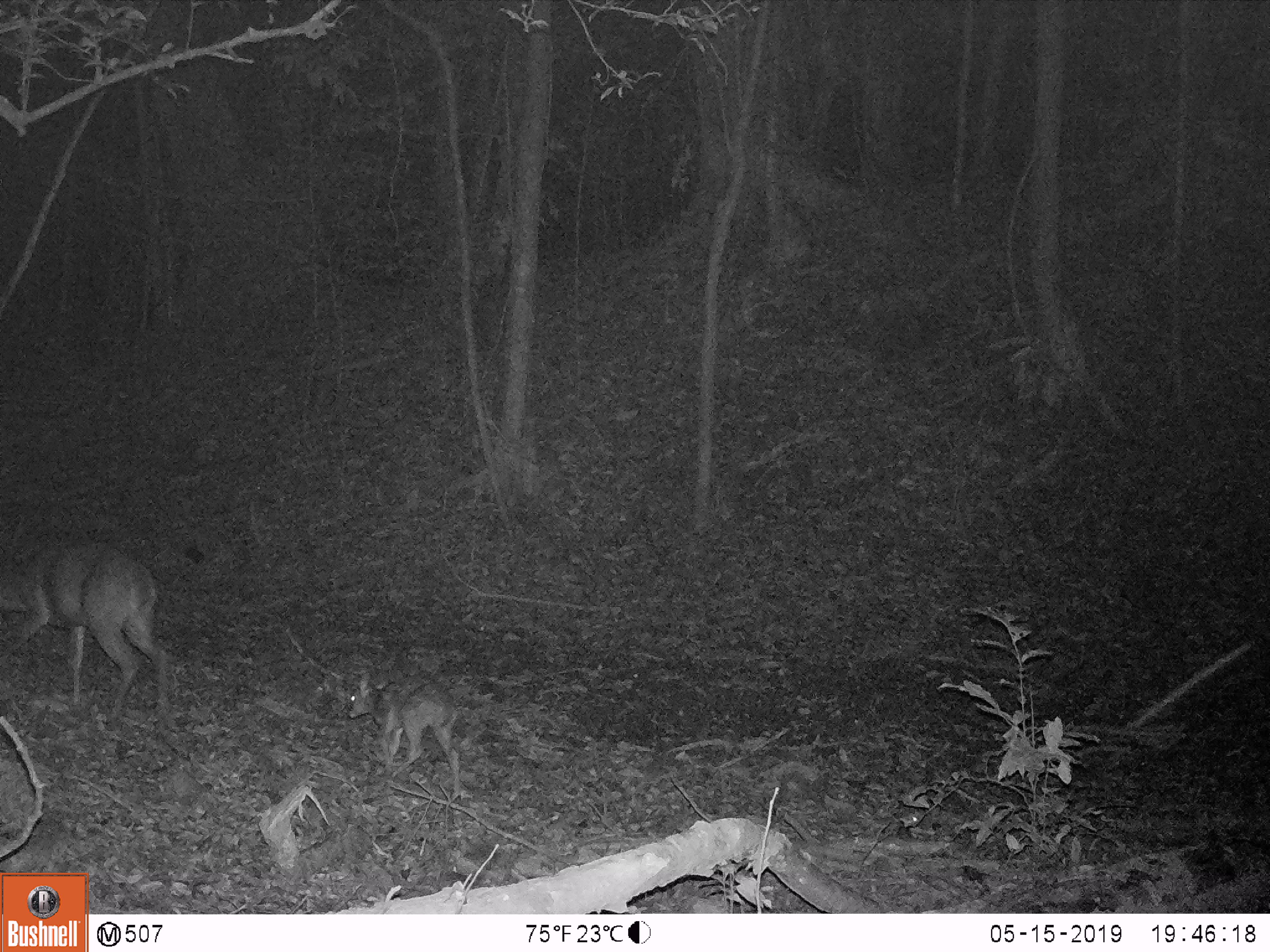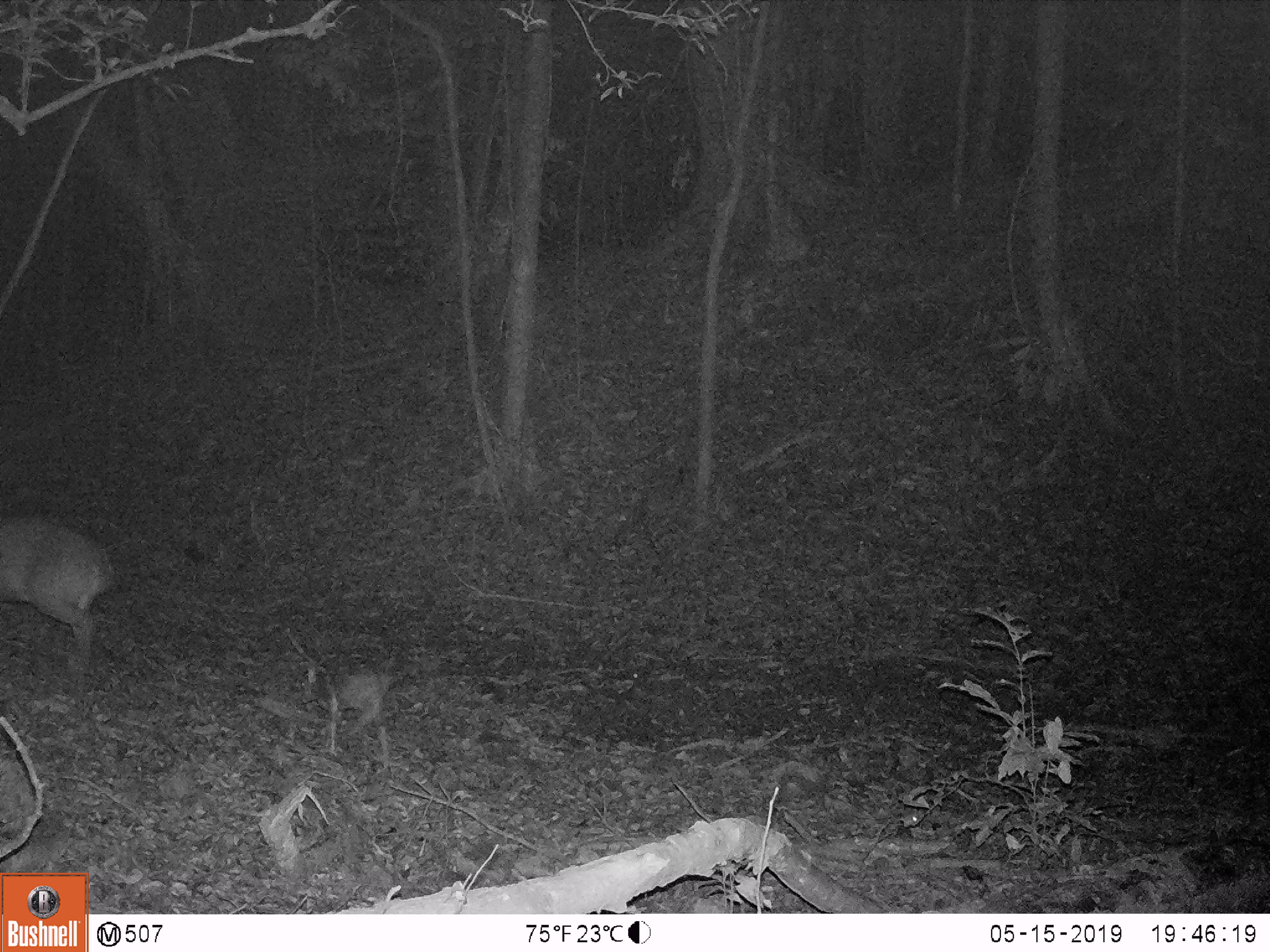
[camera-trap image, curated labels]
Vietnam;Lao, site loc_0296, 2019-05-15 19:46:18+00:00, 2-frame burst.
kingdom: Animalia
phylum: Chordata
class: Mammalia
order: Artiodactyla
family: Cervidae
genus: Muntiacus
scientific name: Muntiacus vuquangensis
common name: large-antlered muntjac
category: large antlered muntjac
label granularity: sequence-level